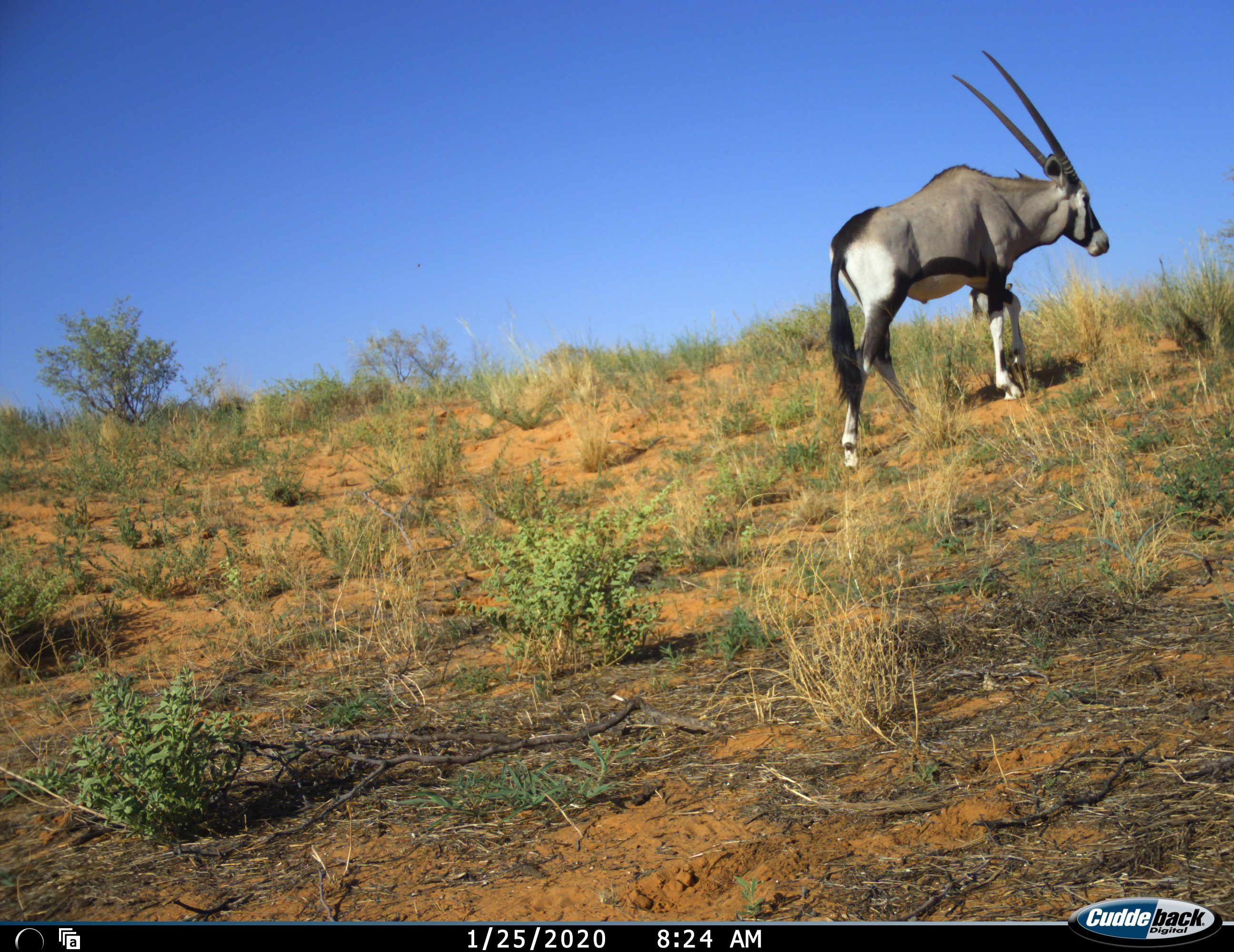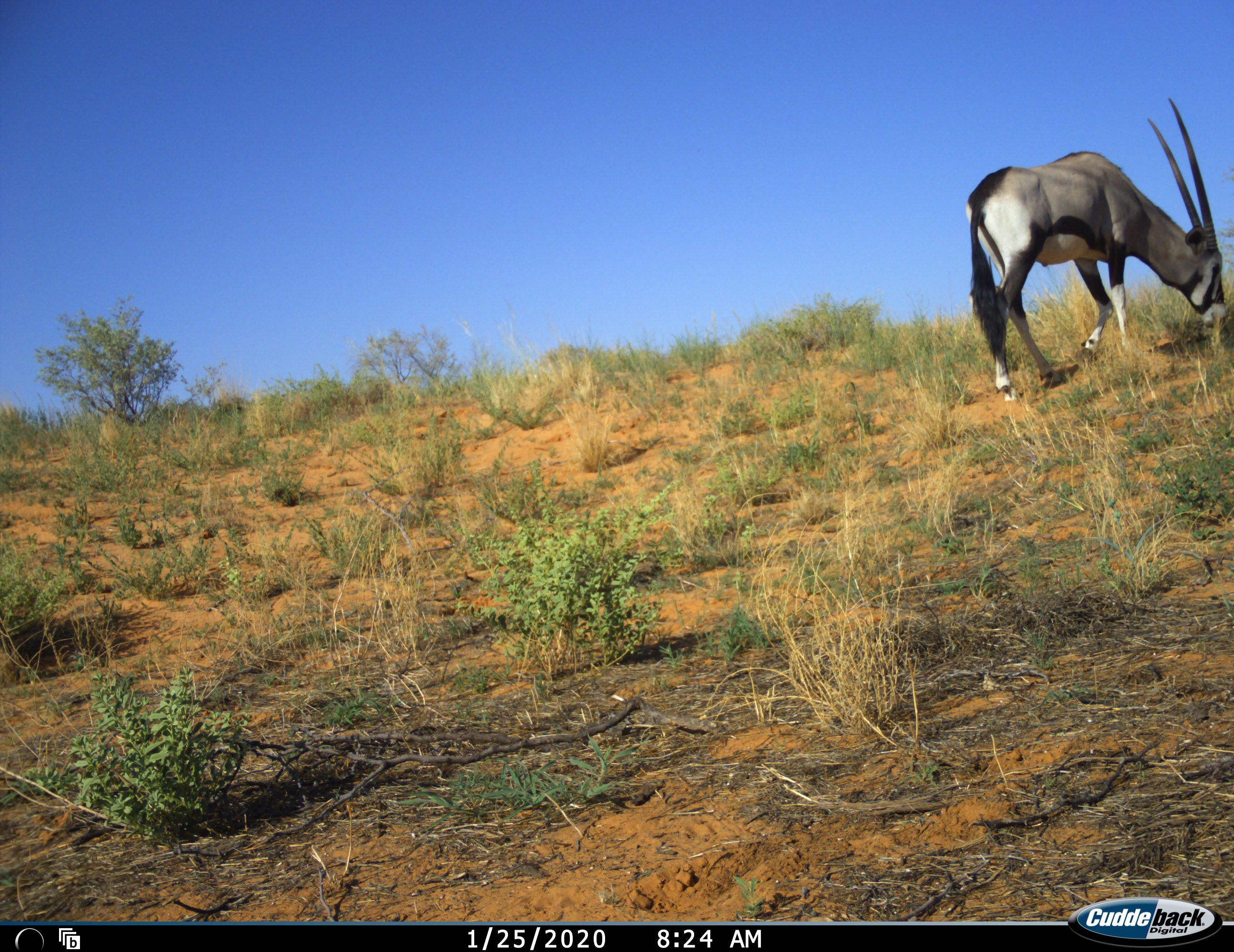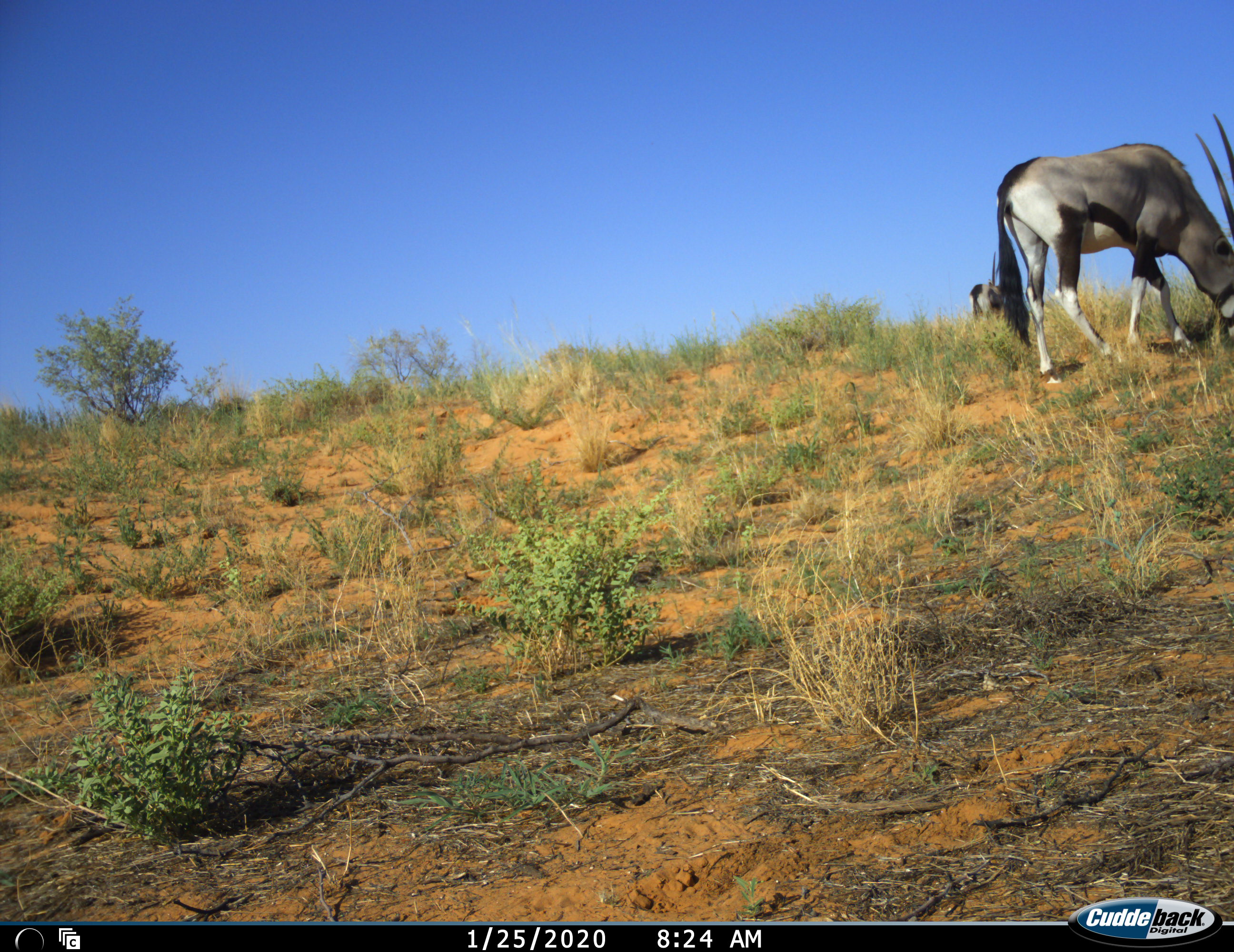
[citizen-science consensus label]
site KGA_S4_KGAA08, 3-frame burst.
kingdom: Animalia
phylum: Chordata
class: Mammalia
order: Artiodactyla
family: Bovidae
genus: Oryx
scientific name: Oryx gazella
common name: gemsbok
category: oryx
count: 2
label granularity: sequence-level